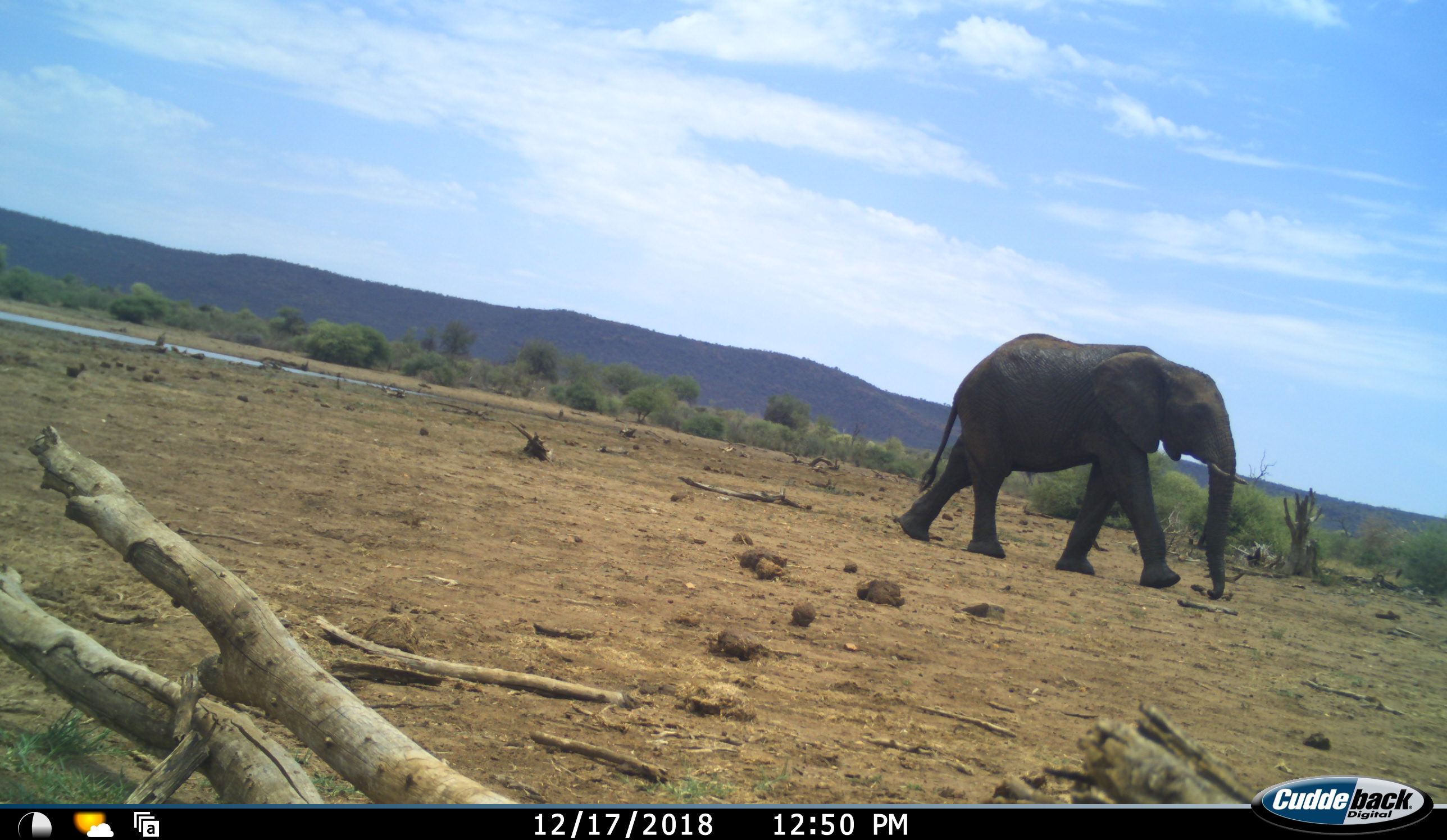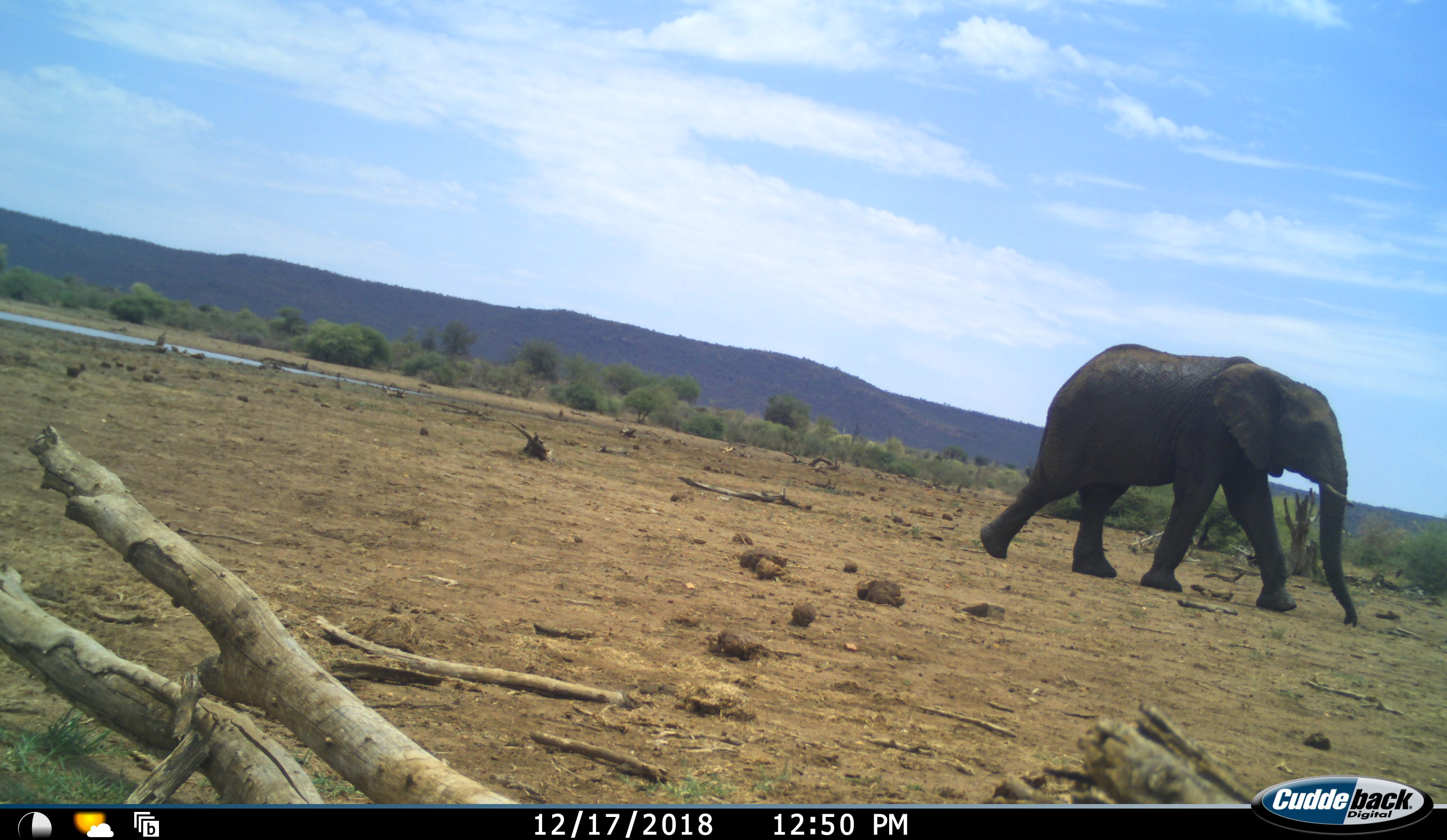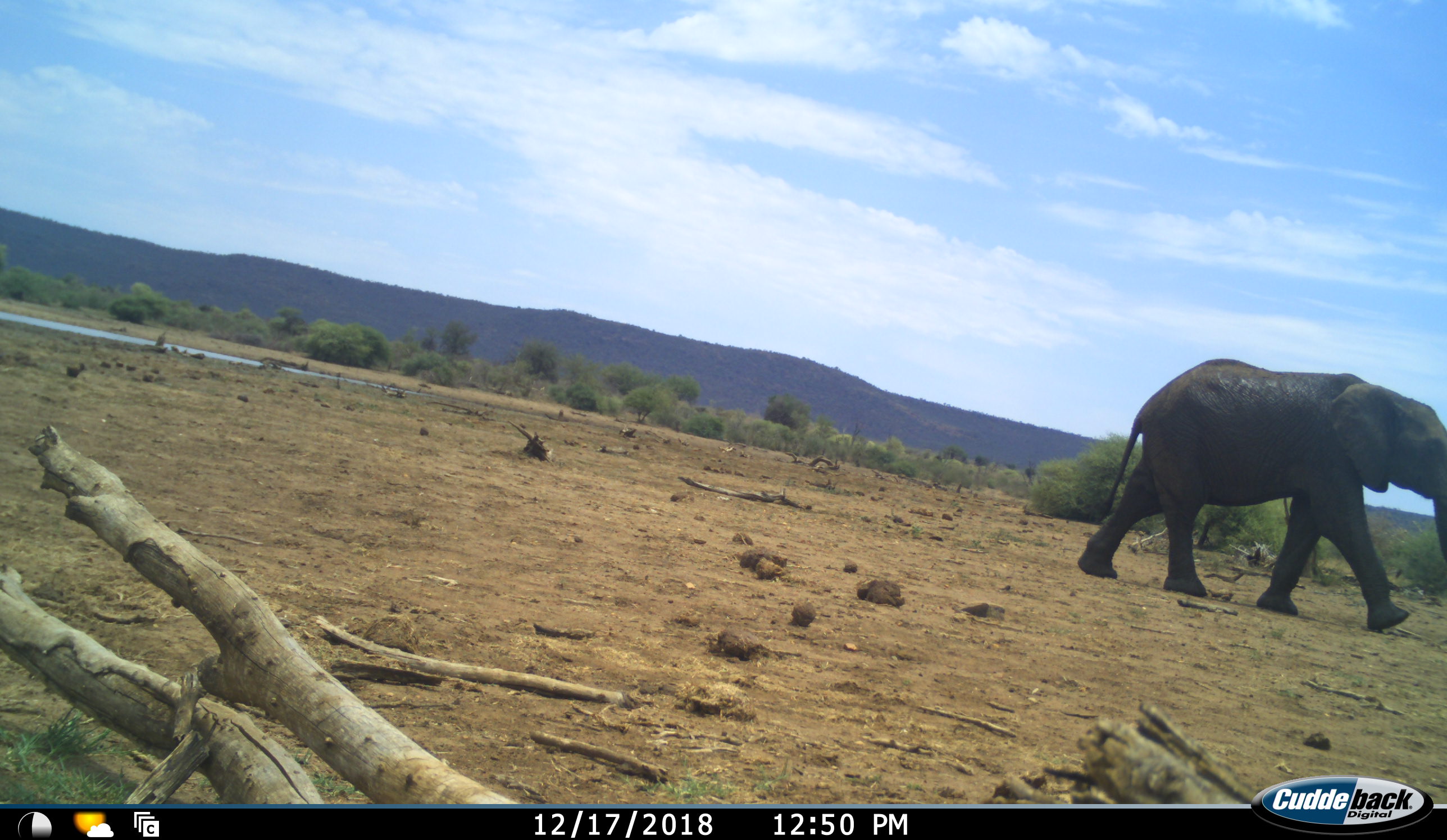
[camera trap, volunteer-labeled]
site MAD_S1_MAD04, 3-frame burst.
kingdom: Animalia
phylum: Chordata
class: Mammalia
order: Proboscidea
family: Elephantidae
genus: Loxodonta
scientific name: Loxodonta africana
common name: african bush elephant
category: elephant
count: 1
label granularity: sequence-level